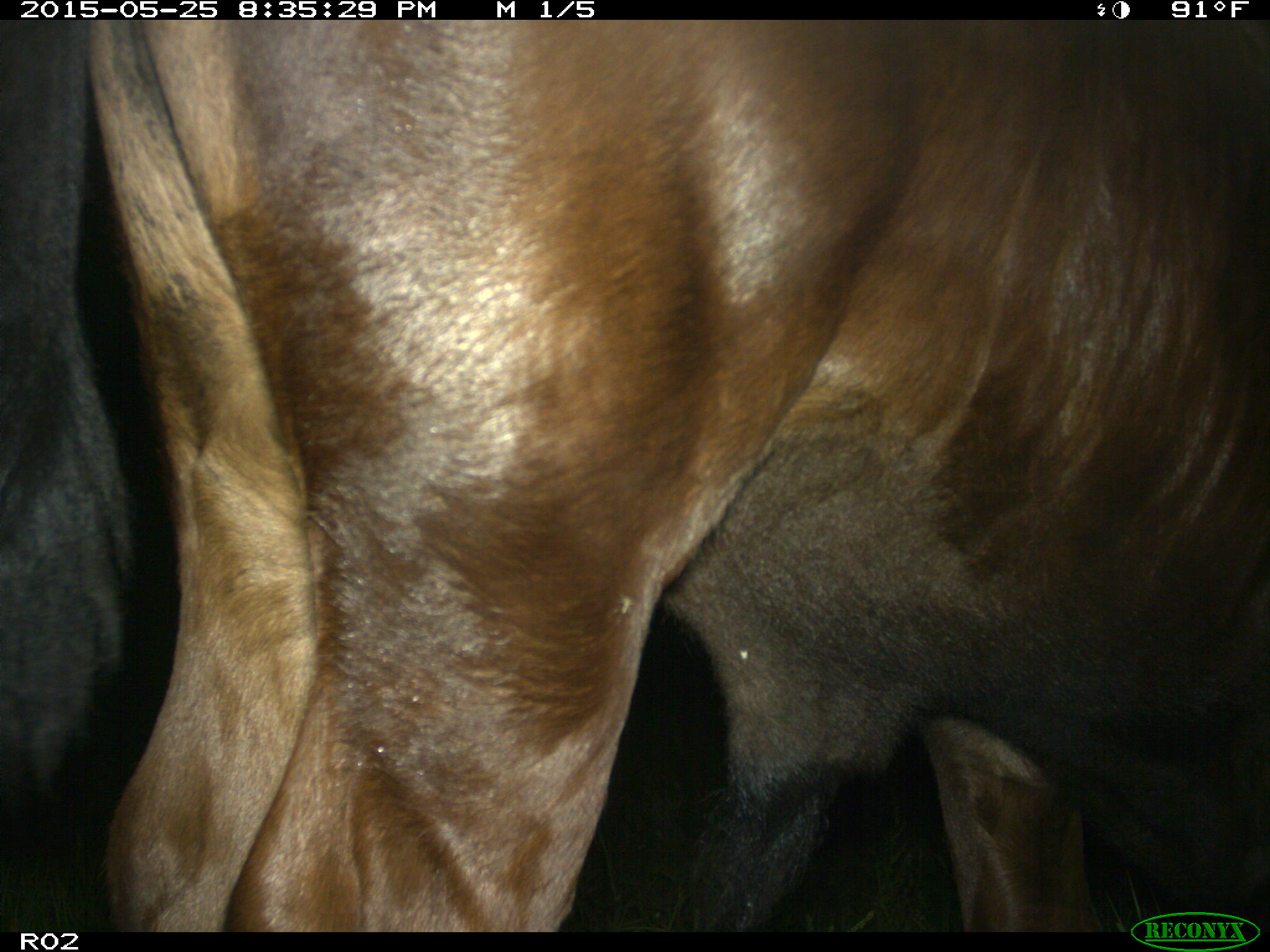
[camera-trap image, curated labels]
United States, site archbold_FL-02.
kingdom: Animalia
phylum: Chordata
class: Mammalia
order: Artiodactyla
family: Bovidae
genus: Bos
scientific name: Bos taurus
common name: domestic cow